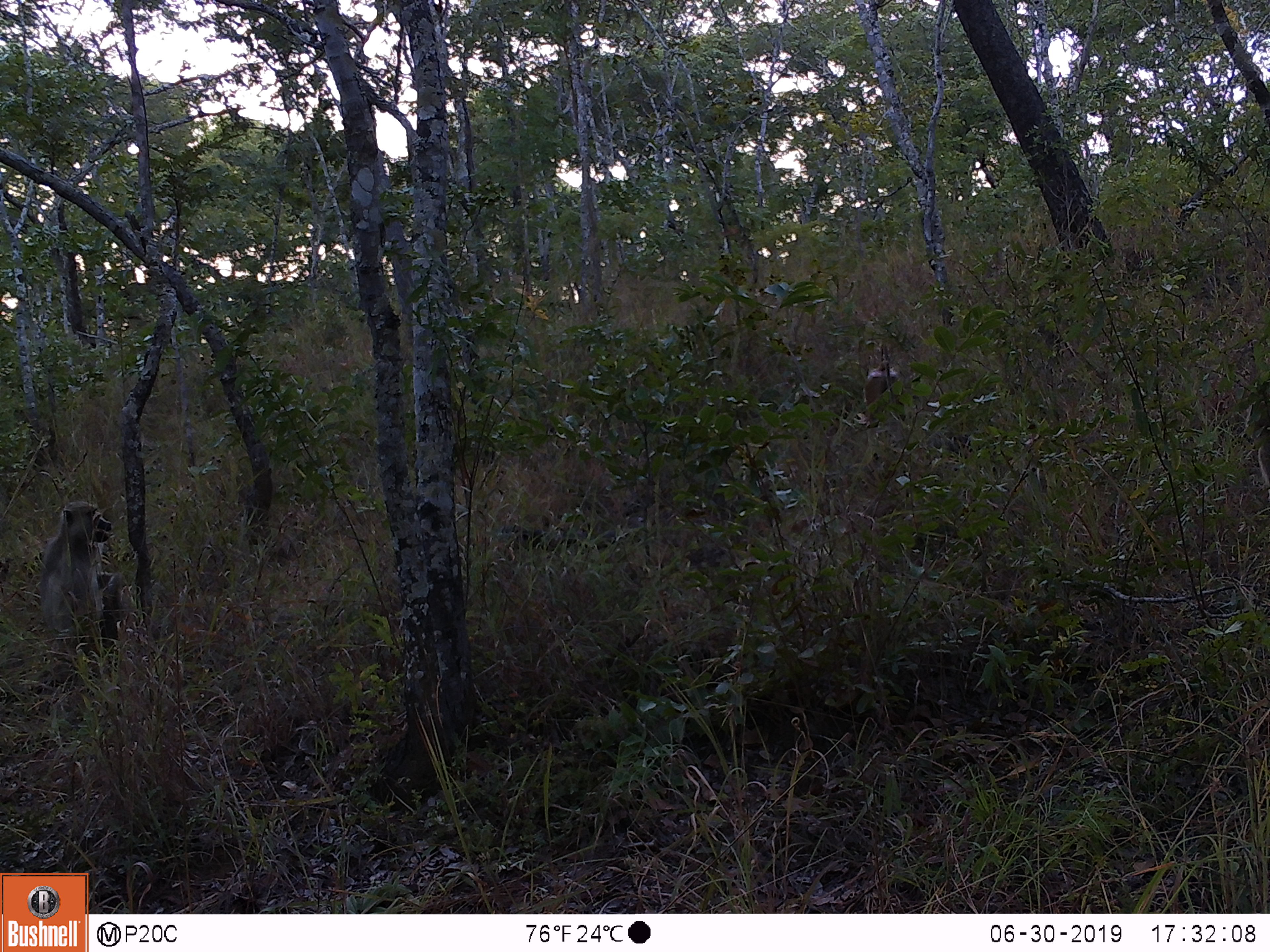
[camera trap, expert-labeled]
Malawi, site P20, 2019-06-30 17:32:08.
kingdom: Animalia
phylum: Chordata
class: Mammalia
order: Primates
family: Cercopithecidae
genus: Papio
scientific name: Papio cynocephalus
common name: yellow baboon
Yellow baboon (Papio cynocephalus), count 2.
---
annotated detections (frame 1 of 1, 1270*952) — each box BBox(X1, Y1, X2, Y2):
yellow baboon: BBox(33, 496, 133, 668); BBox(852, 334, 912, 442)